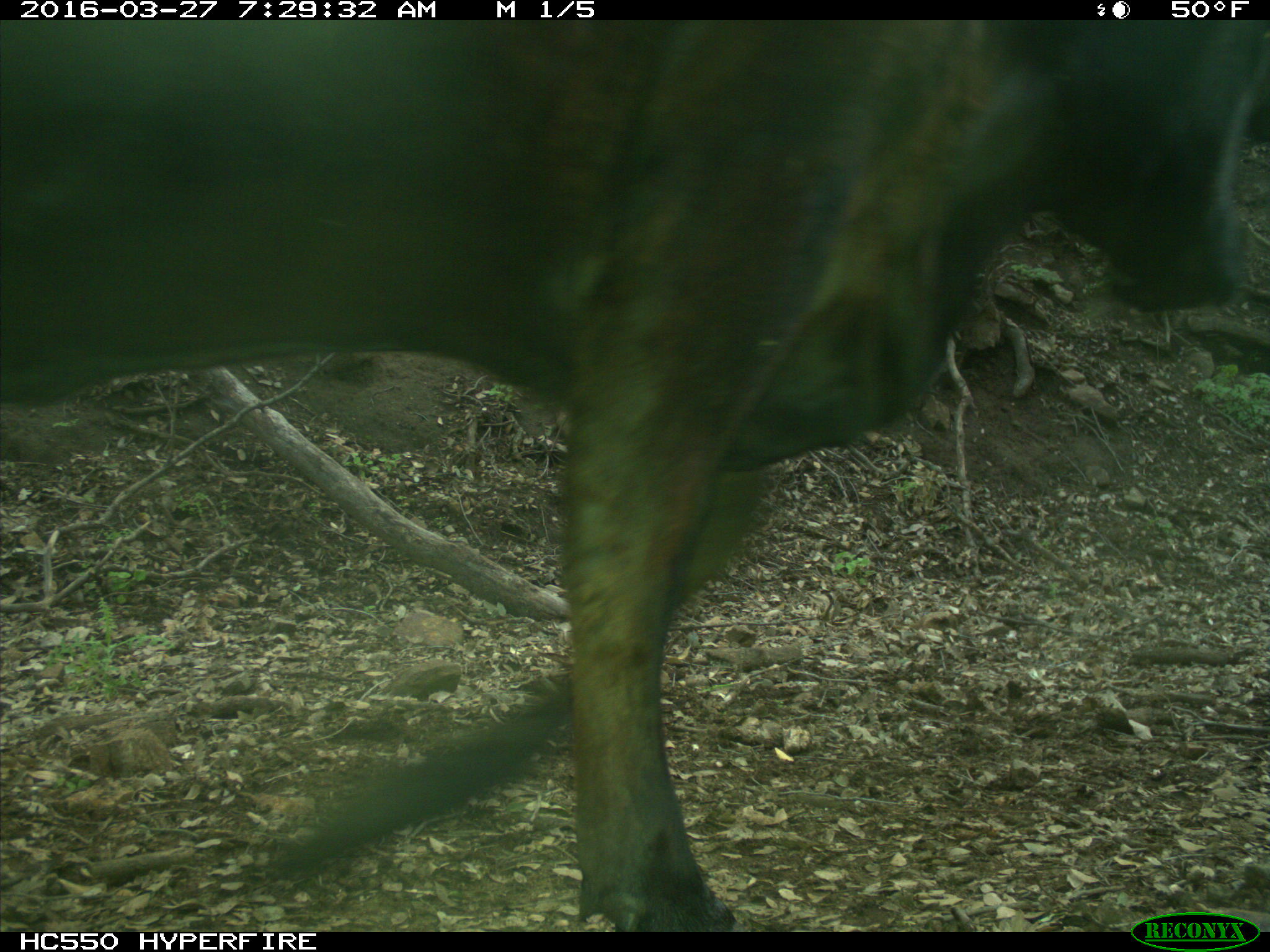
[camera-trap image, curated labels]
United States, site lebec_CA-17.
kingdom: Animalia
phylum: Chordata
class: Mammalia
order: Artiodactyla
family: Bovidae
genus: Bos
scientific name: Bos taurus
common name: domestic cow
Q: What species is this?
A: Bos taurus (domestic cow).